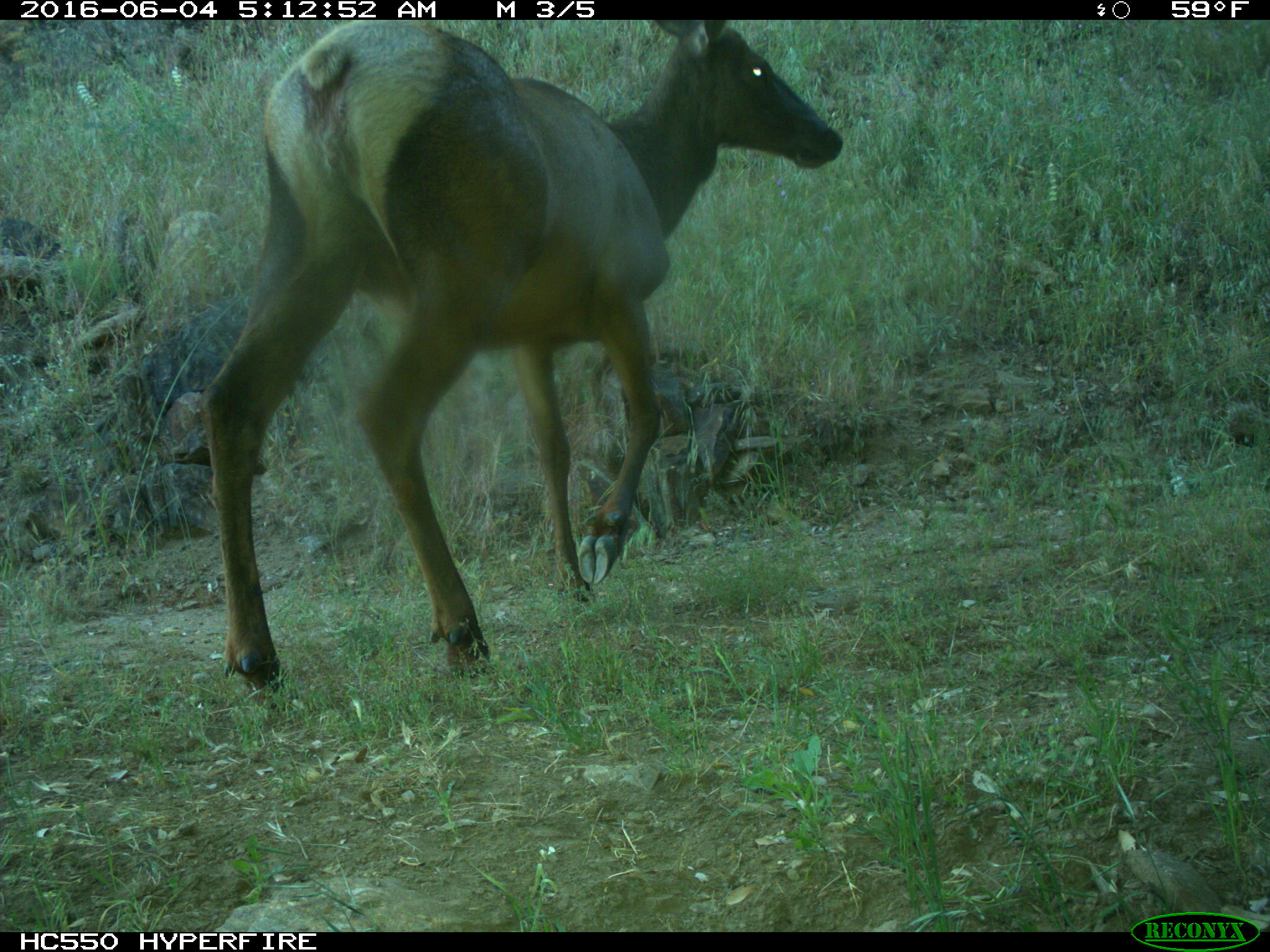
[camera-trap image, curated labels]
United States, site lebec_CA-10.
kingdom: Animalia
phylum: Chordata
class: Mammalia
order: Artiodactyla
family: Cervidae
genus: Cervus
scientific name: Cervus canadensis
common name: elk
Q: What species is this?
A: Cervus canadensis (elk).